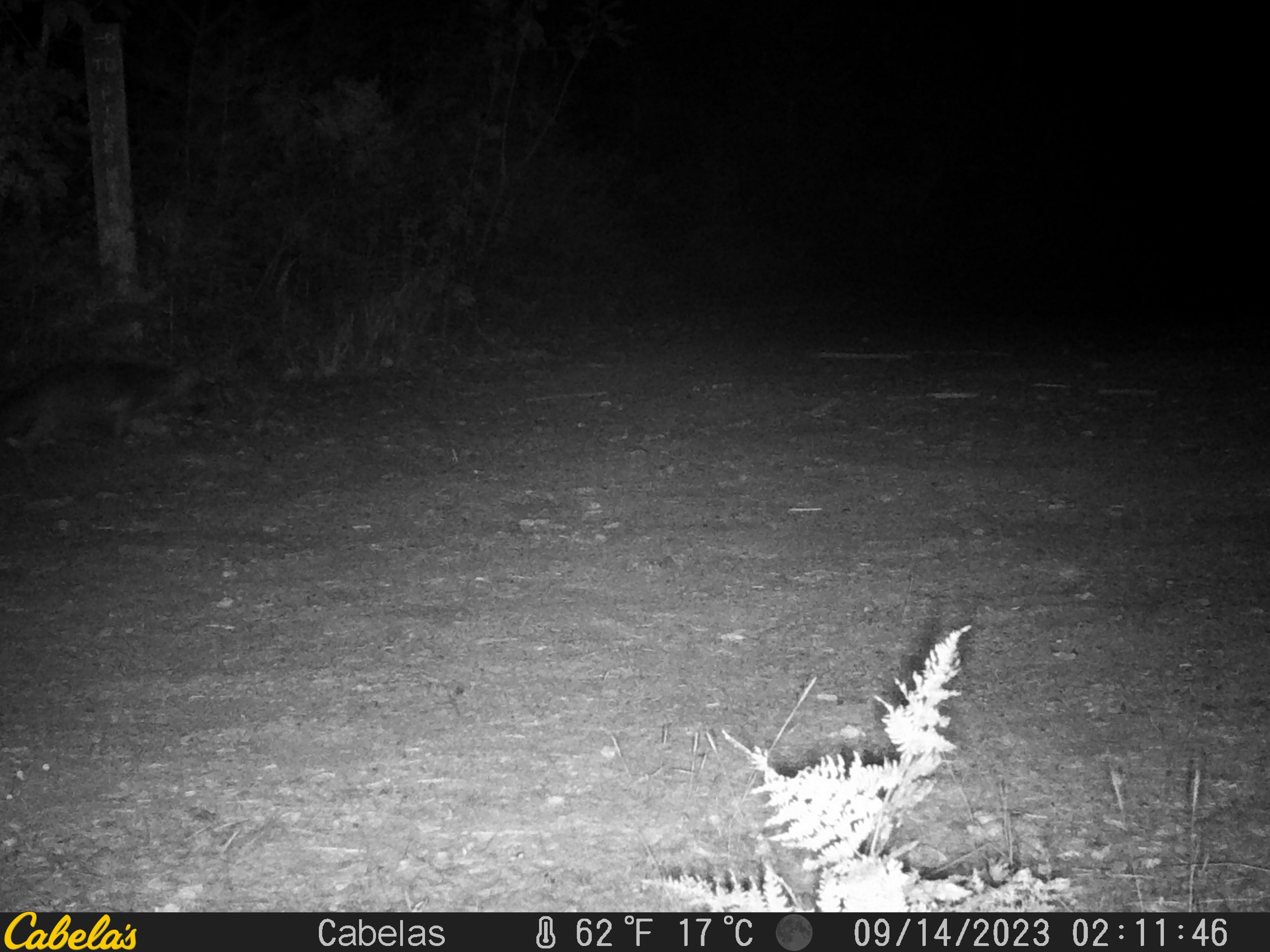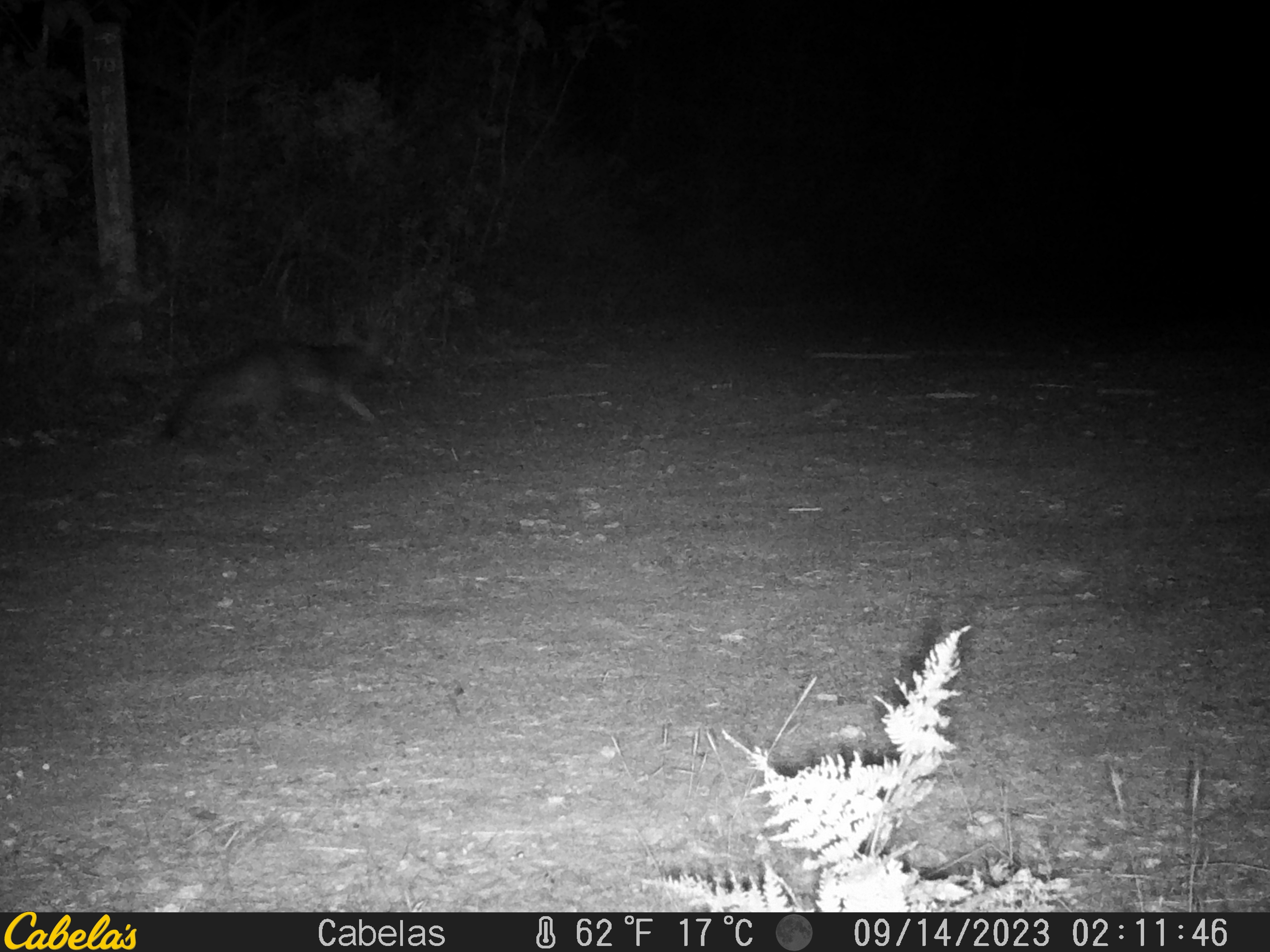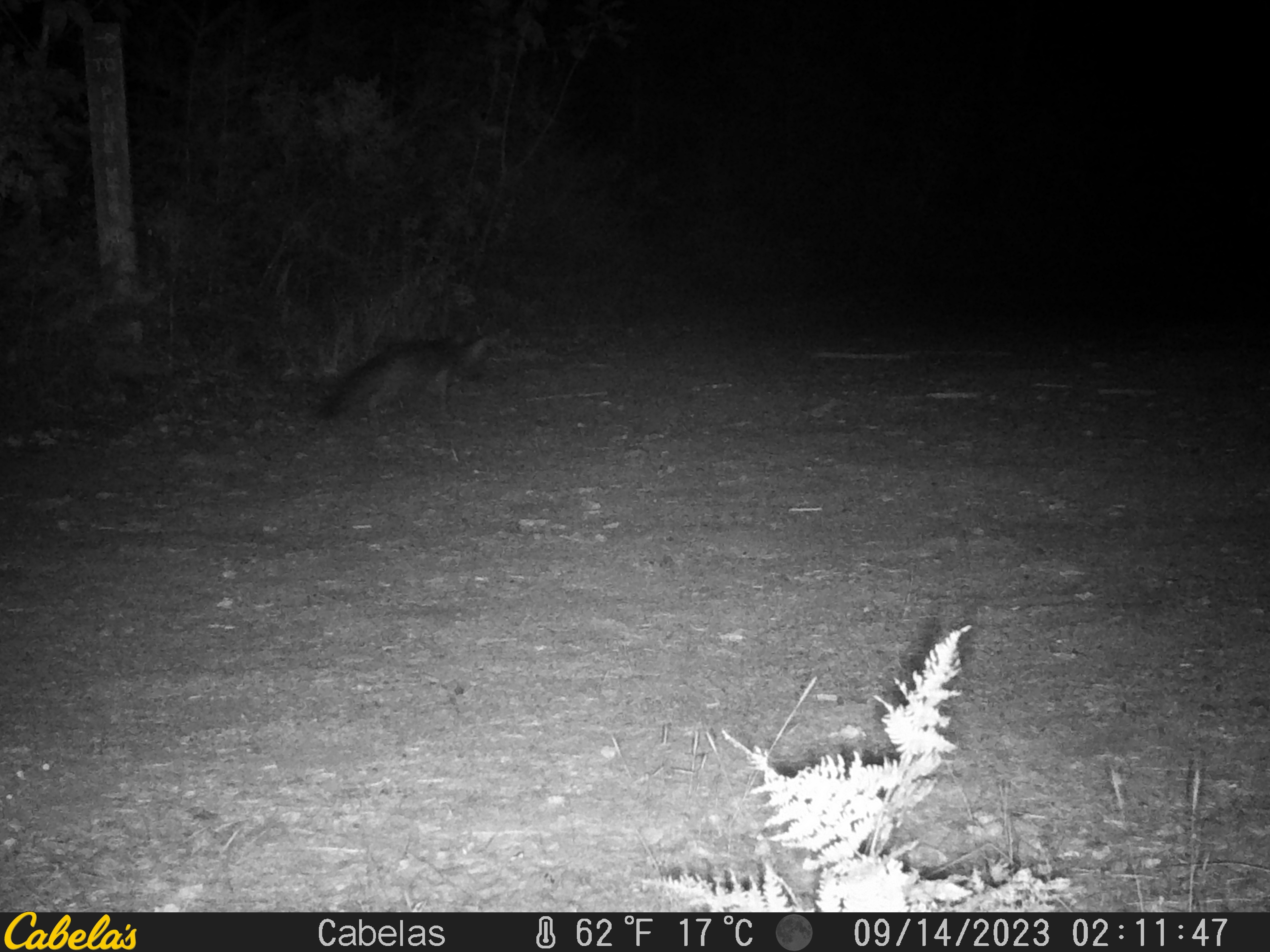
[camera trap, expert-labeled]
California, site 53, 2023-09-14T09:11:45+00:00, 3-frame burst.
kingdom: Animalia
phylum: Chordata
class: Mammalia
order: Carnivora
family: Canidae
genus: Urocyon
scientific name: Urocyon cinereoargenteus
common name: gray fox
Gray fox (Urocyon cinereoargenteus).